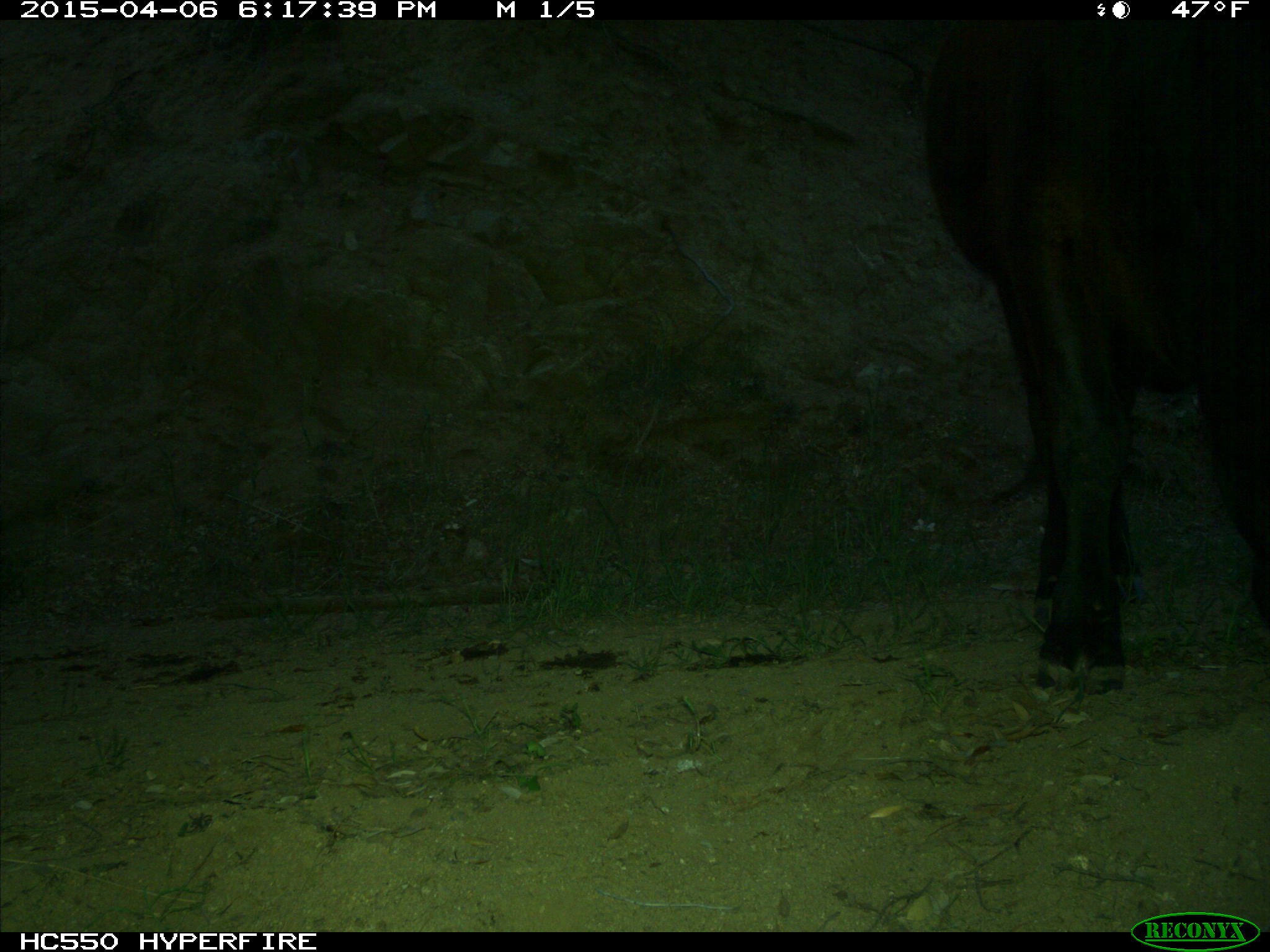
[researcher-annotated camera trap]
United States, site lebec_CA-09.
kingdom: Animalia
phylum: Chordata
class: Mammalia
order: Artiodactyla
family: Bovidae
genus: Bos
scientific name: Bos taurus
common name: domestic cow